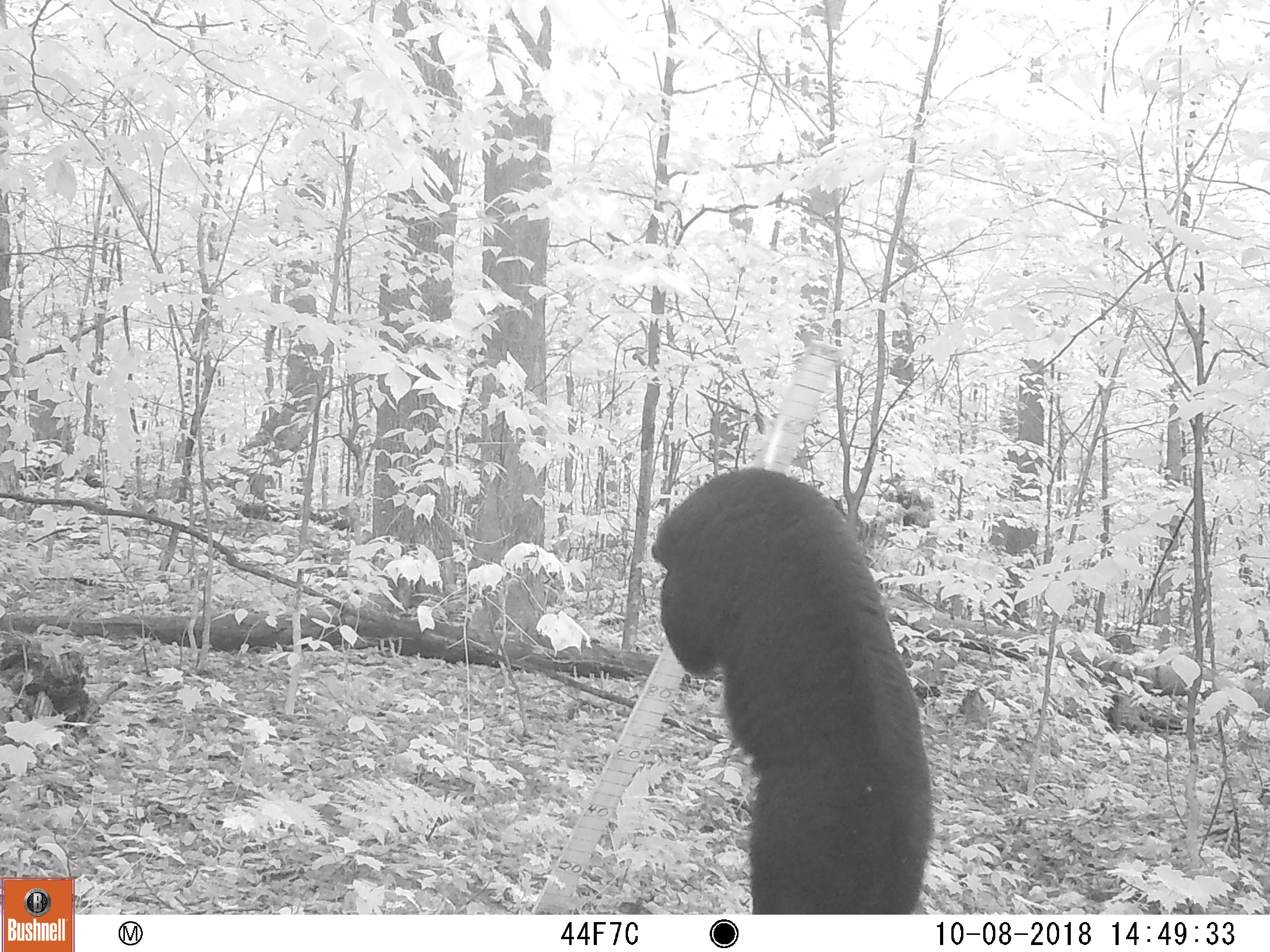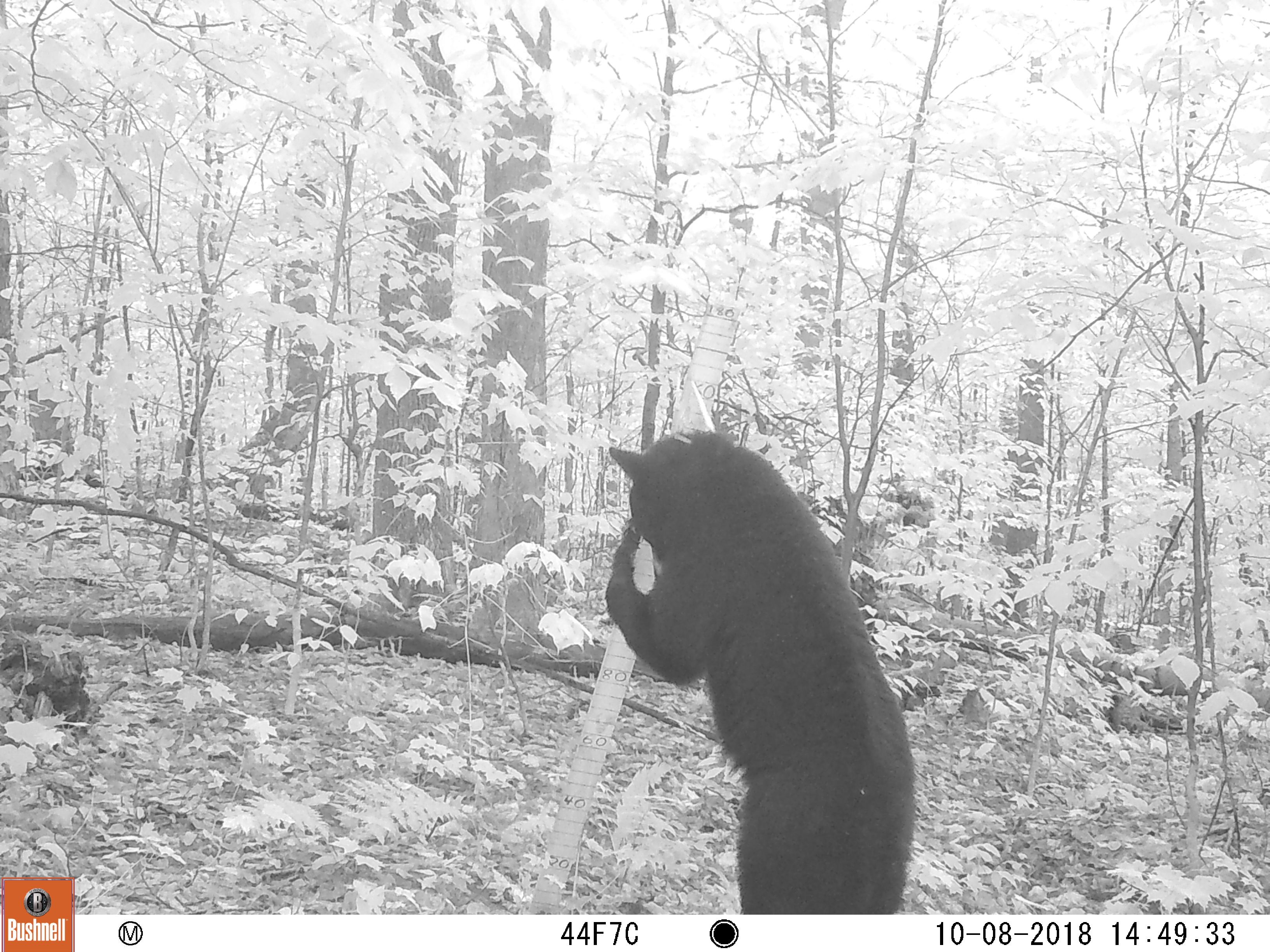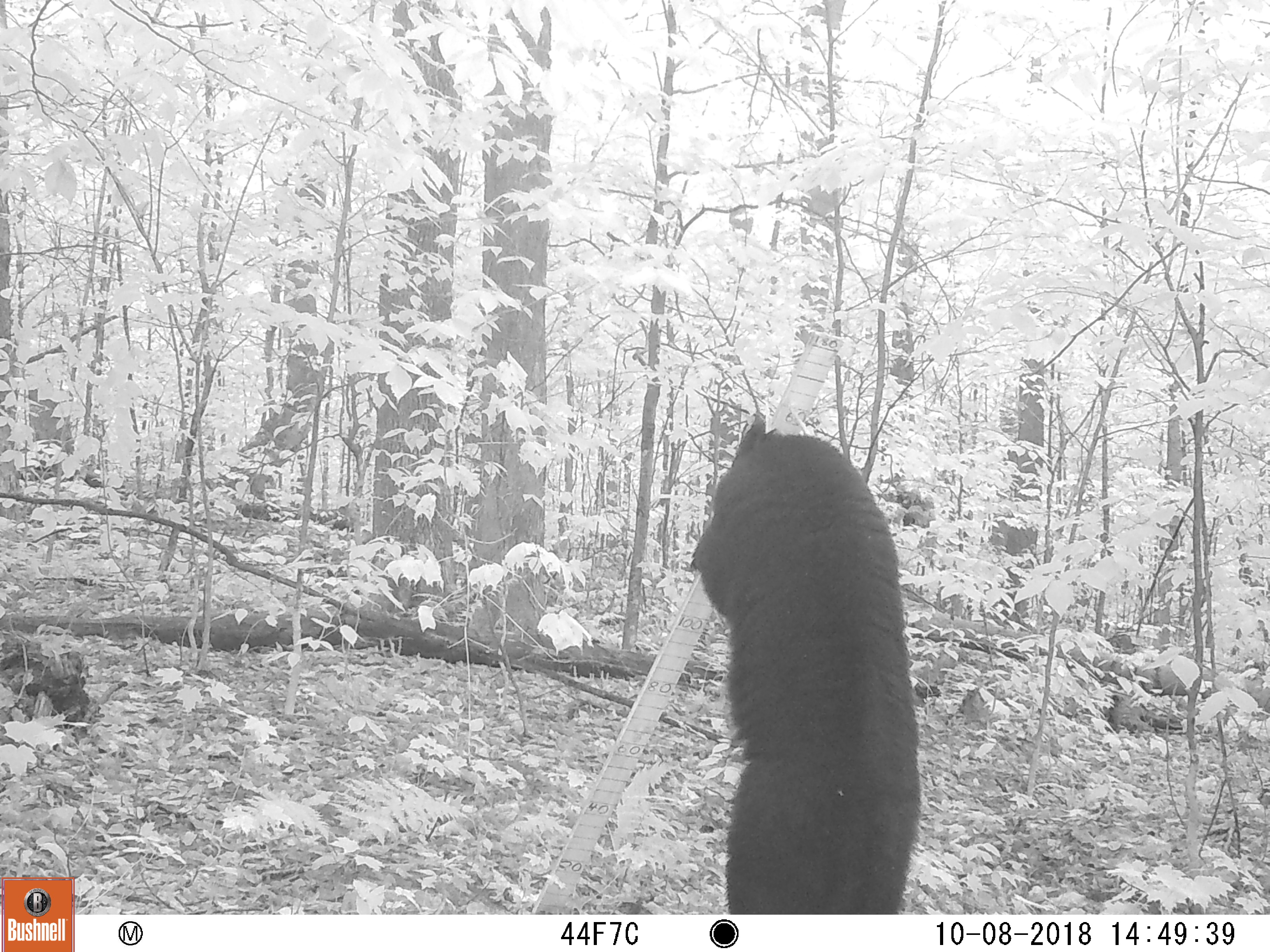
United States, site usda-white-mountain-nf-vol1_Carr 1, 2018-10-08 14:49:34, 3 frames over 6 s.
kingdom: Animalia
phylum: Chordata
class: Mammalia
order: Carnivora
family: Ursidae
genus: Ursus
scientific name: Ursus americanus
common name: black bear